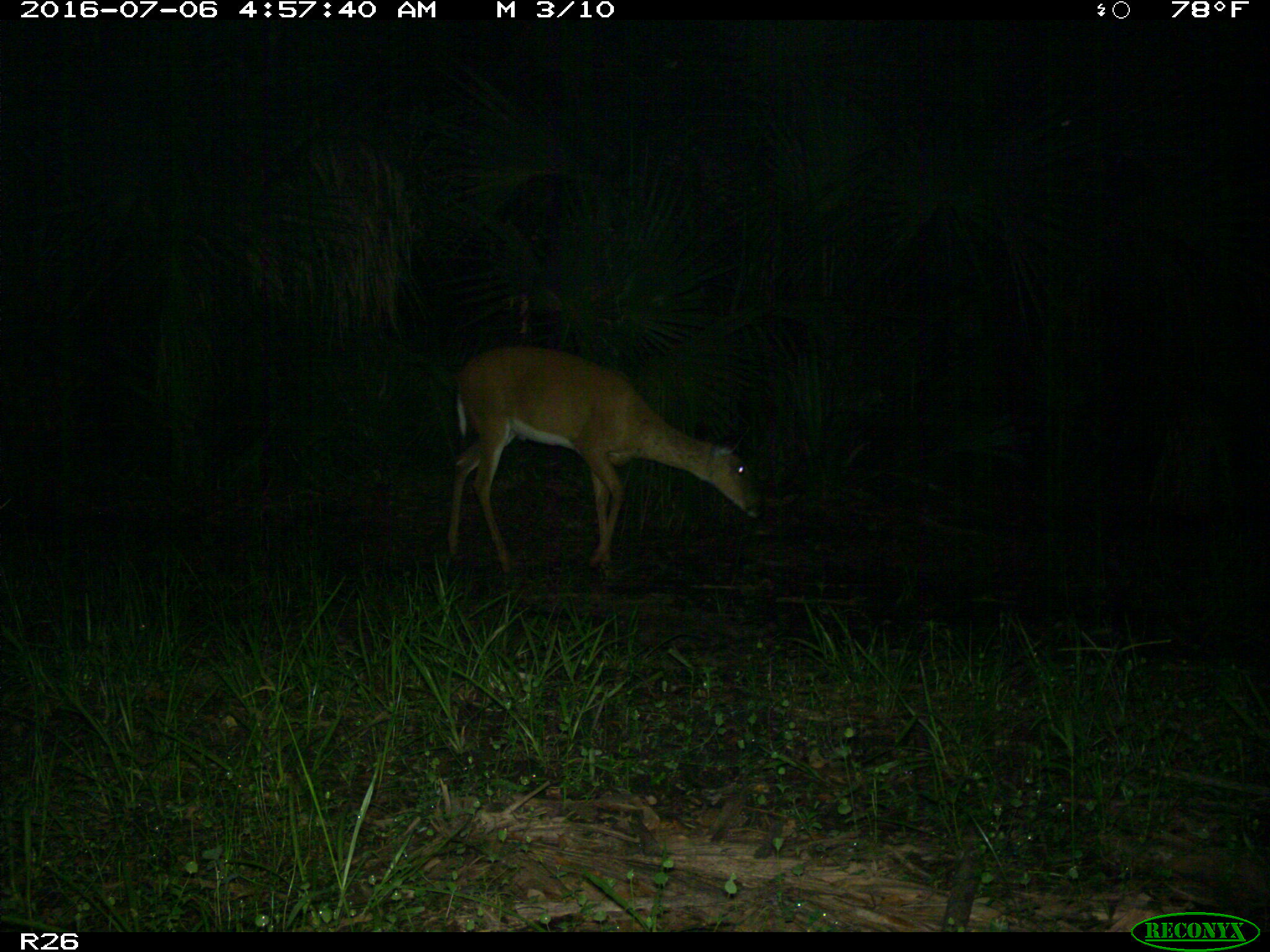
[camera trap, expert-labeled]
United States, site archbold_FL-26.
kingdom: Animalia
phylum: Chordata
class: Mammalia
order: Artiodactyla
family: Cervidae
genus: Odocoileus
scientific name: Odocoileus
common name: deer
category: unidentified deer